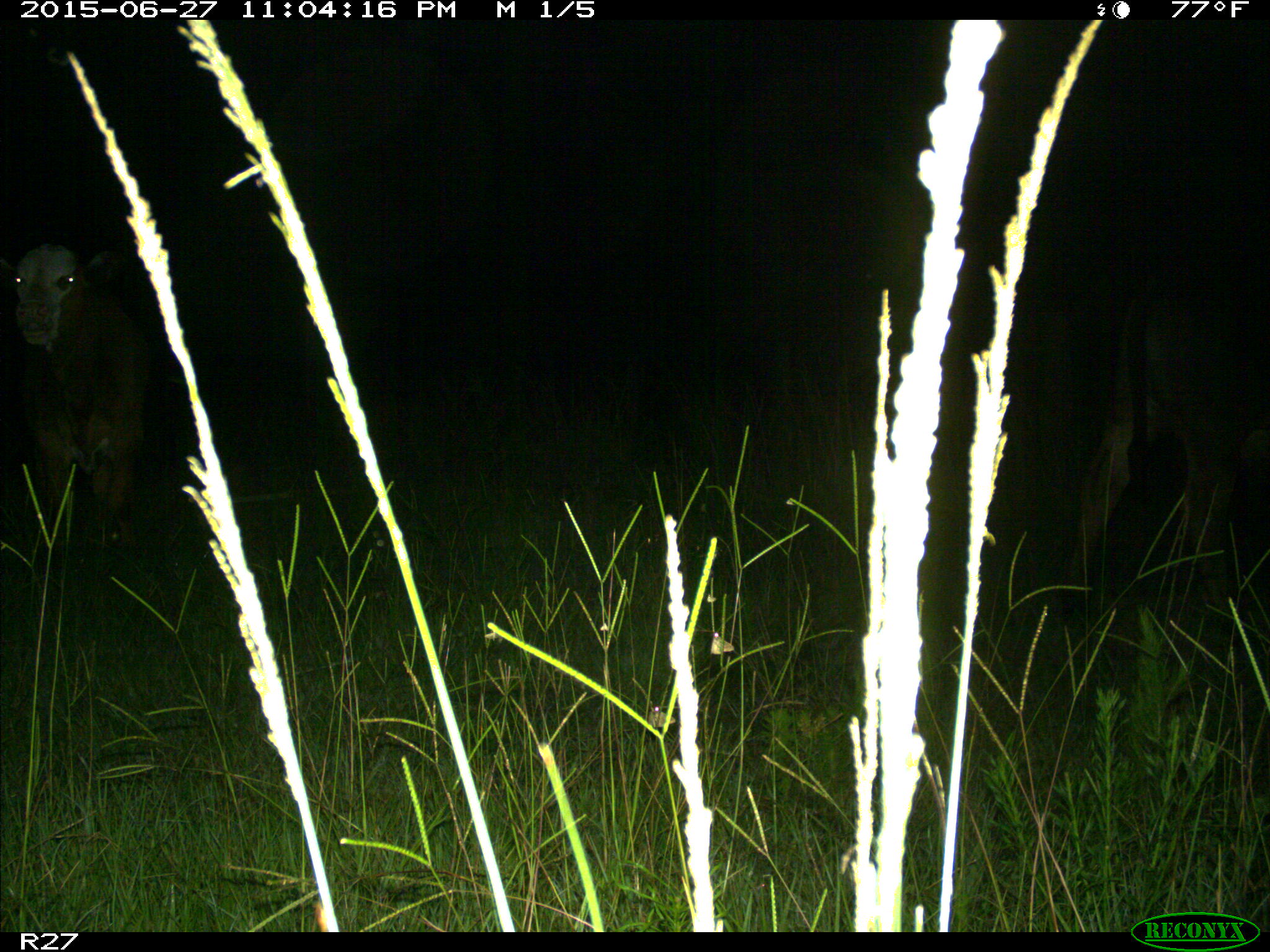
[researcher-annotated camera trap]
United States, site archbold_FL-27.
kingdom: Animalia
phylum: Chordata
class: Mammalia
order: Artiodactyla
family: Bovidae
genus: Bos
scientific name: Bos taurus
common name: domestic cow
Bos taurus (domestic cow).